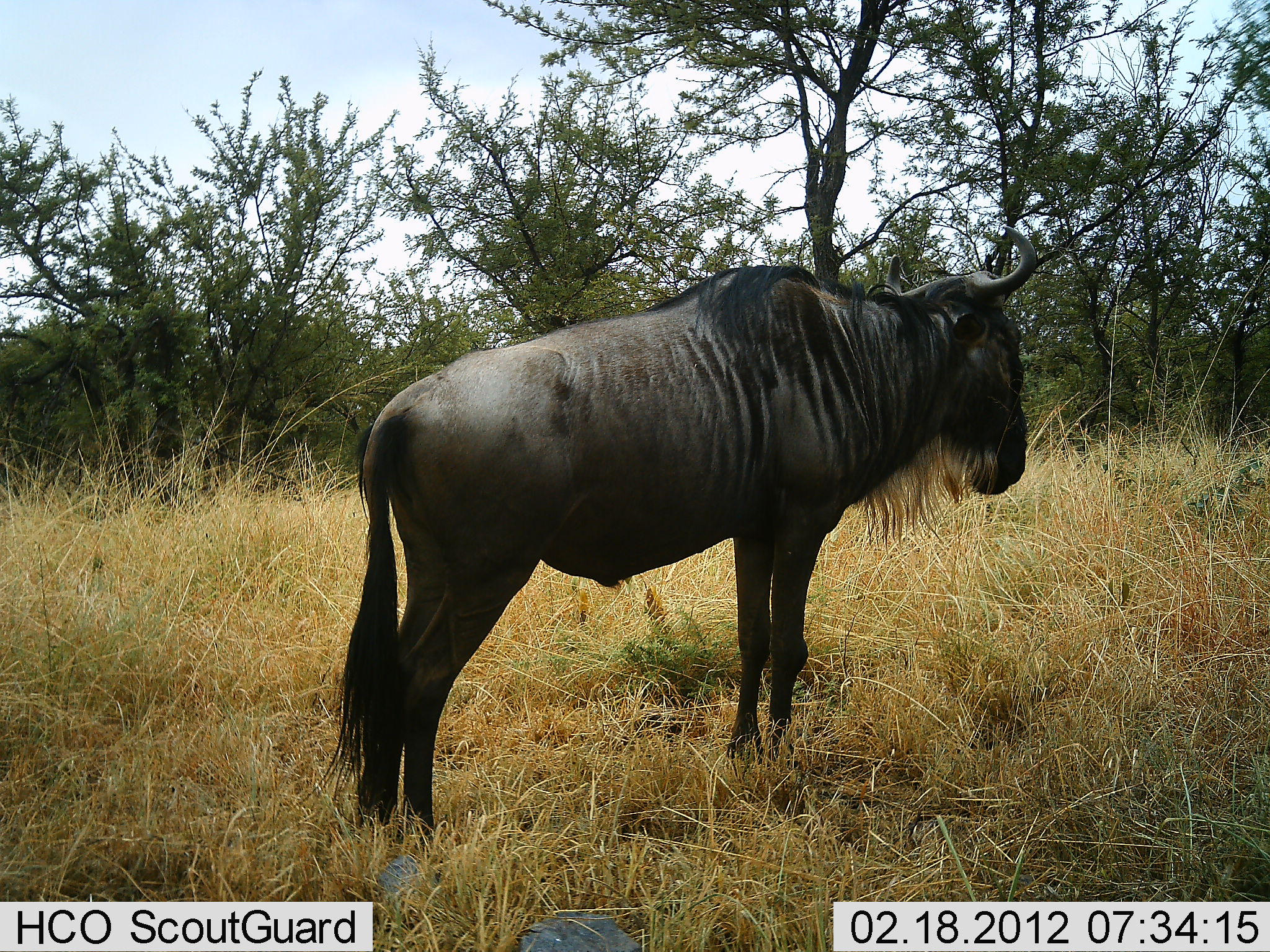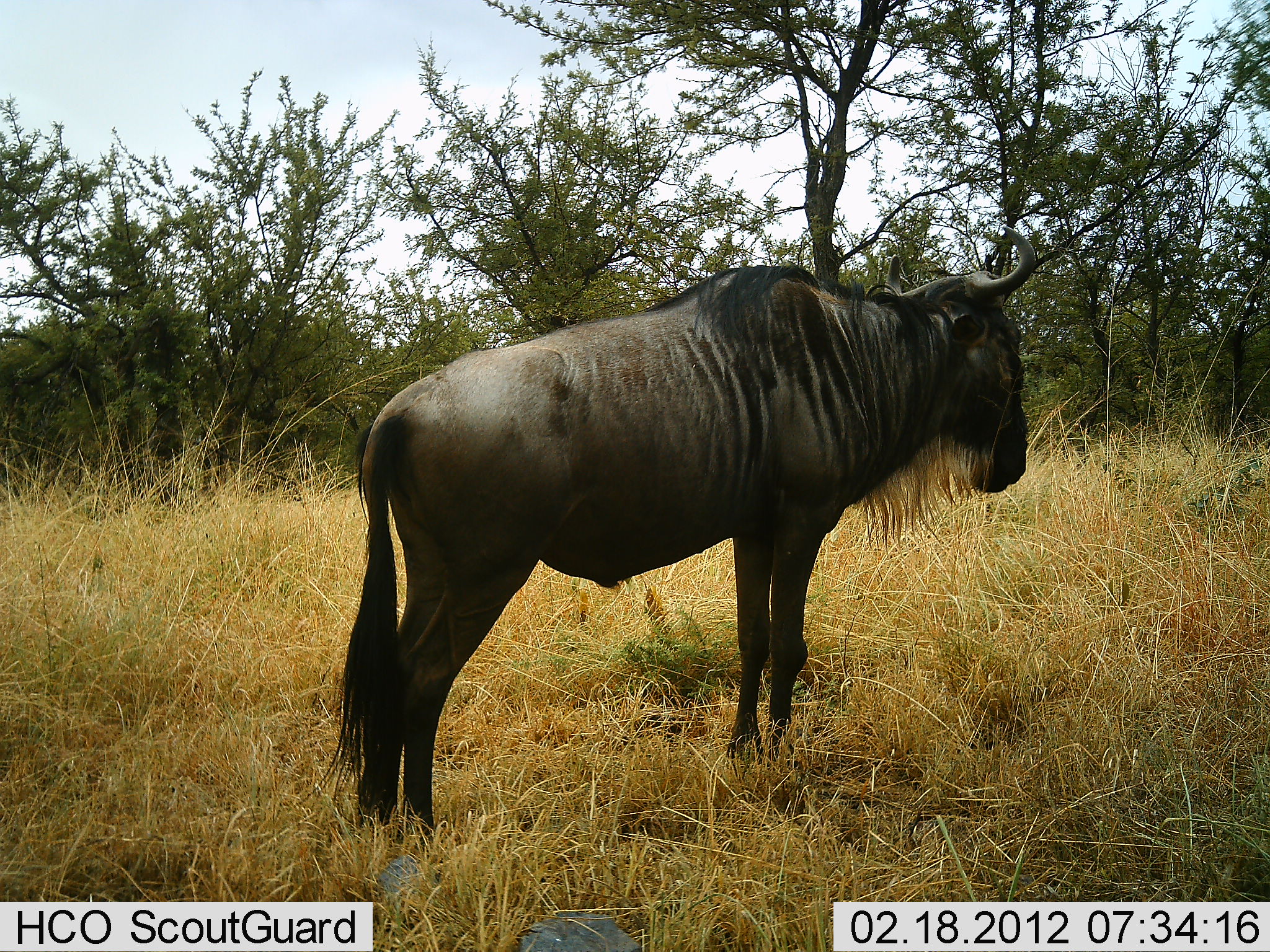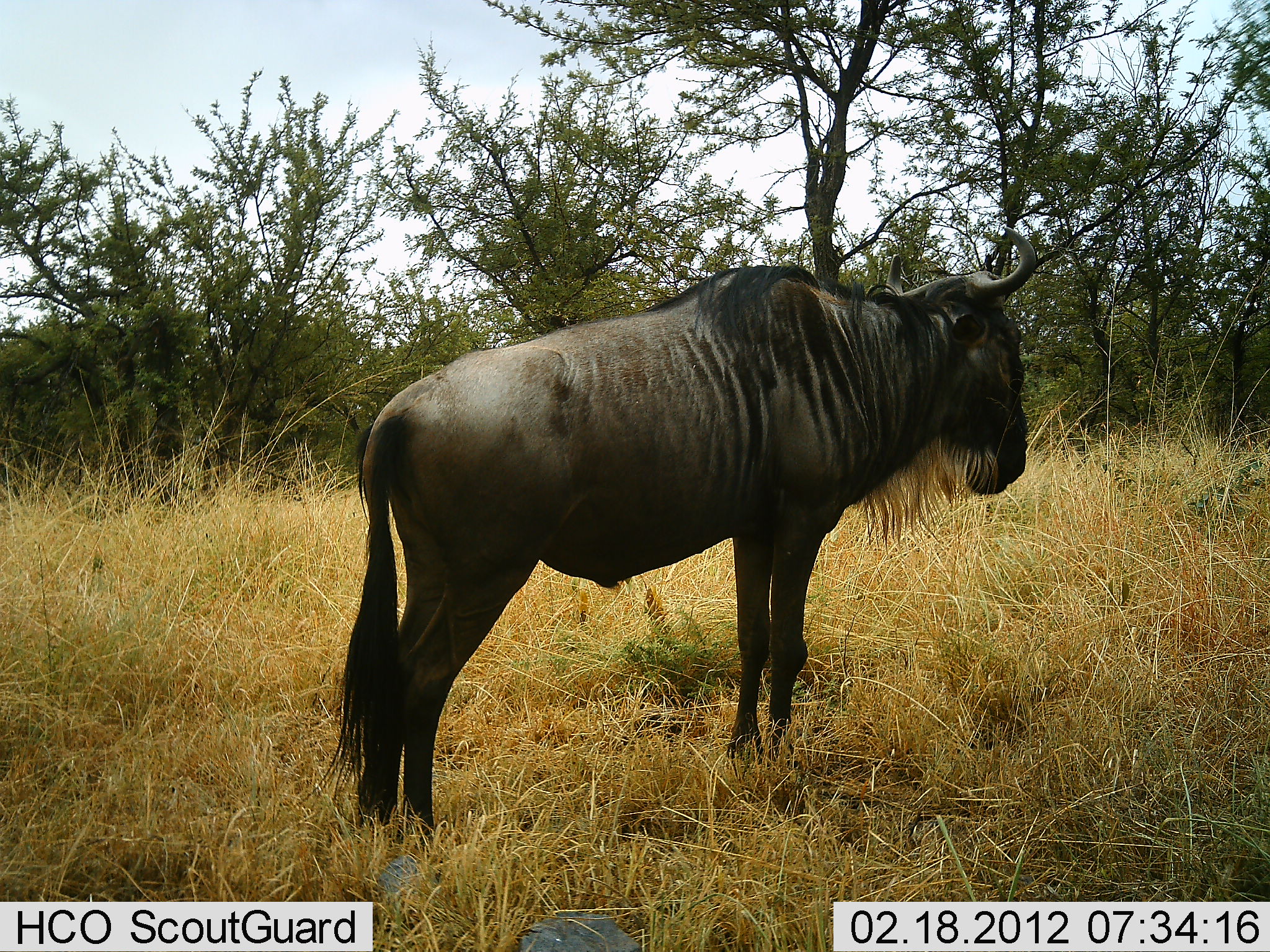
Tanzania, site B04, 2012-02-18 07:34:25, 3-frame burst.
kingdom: Animalia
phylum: Chordata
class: Mammalia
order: Artiodactyla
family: Bovidae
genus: Connochaetes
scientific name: Connochaetes taurinus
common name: blue wildebeest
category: wildebeest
Wildebeest (blue wildebeest) (Connochaetes taurinus), count 1. Behavior (volunteer vote fractions): standing 96%, resting 0%, moving 0%, interacting 0%. Young present (vote fraction): 0%. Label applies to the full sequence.